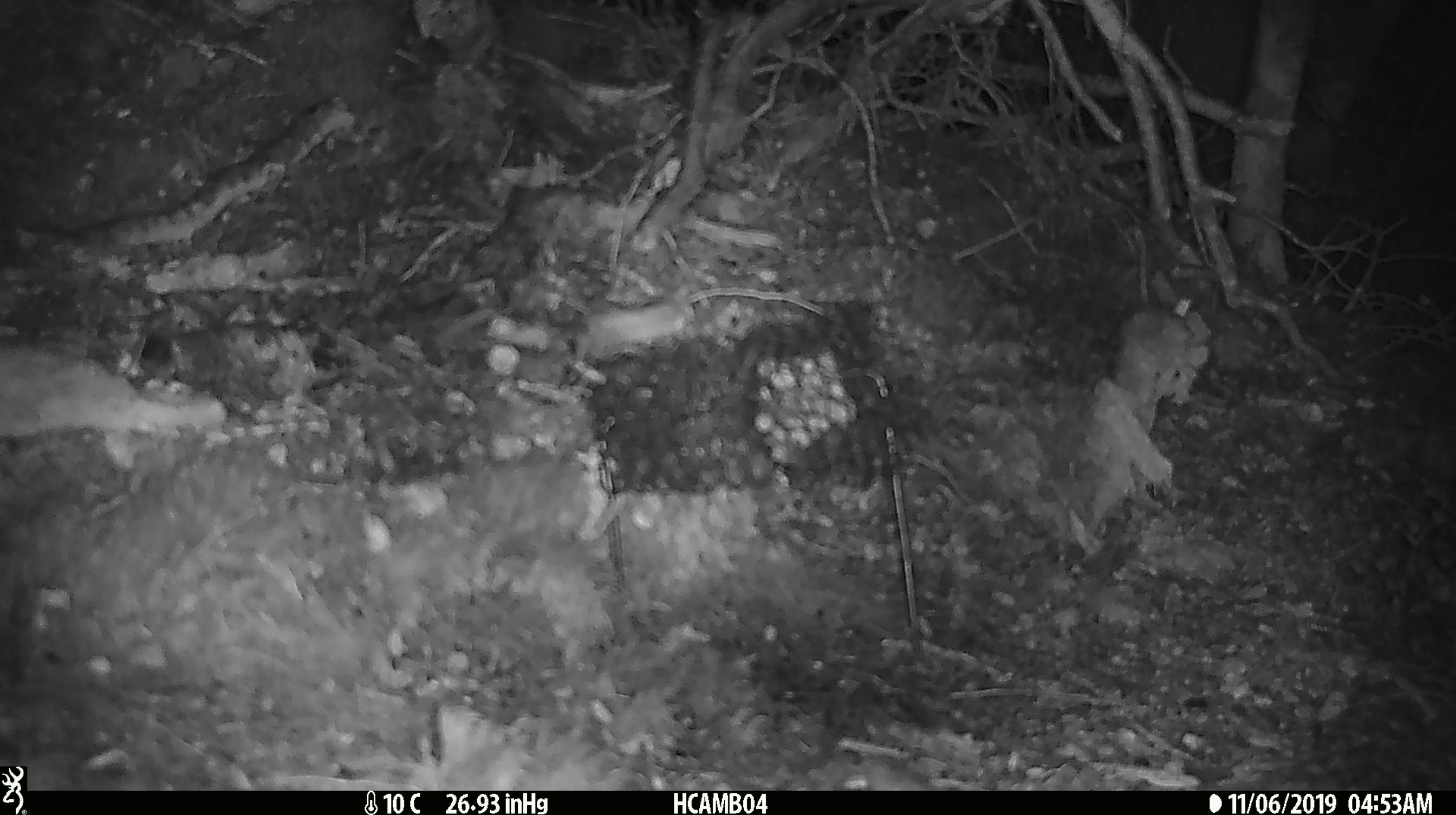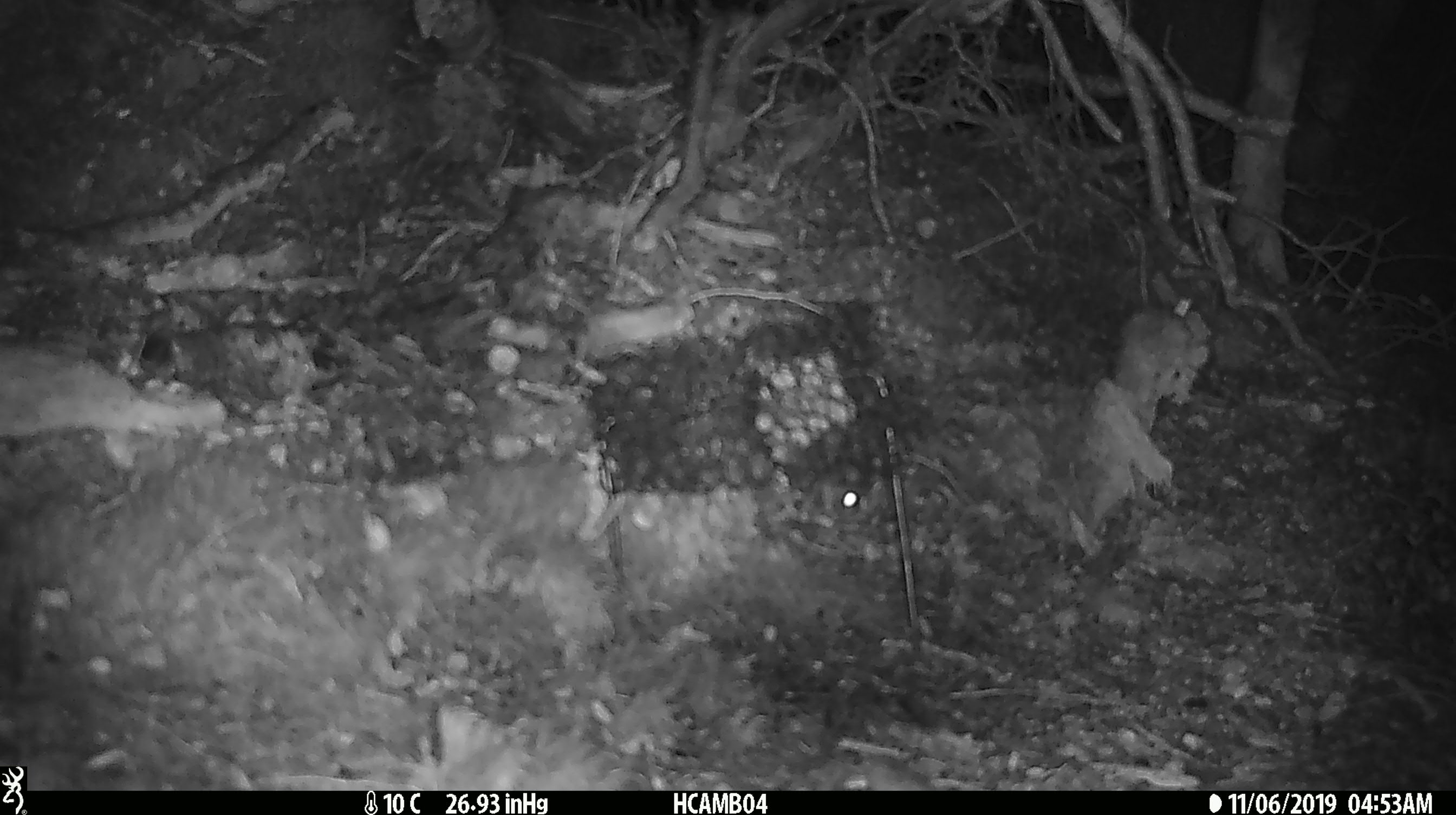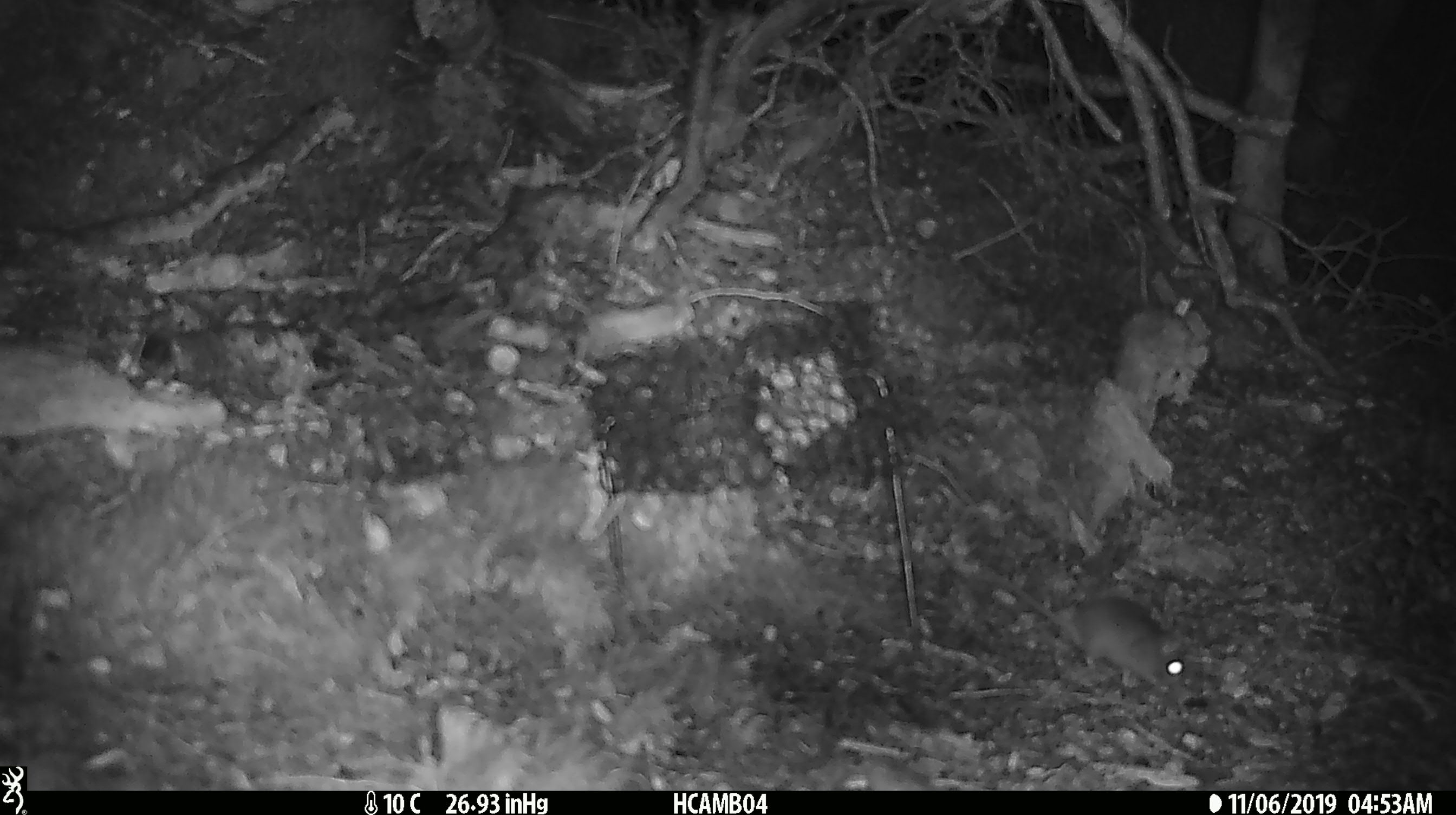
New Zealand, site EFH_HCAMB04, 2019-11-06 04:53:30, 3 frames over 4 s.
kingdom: Animalia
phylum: Chordata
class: Mammalia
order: Rodentia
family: Muridae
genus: Mus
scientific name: Mus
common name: mouse